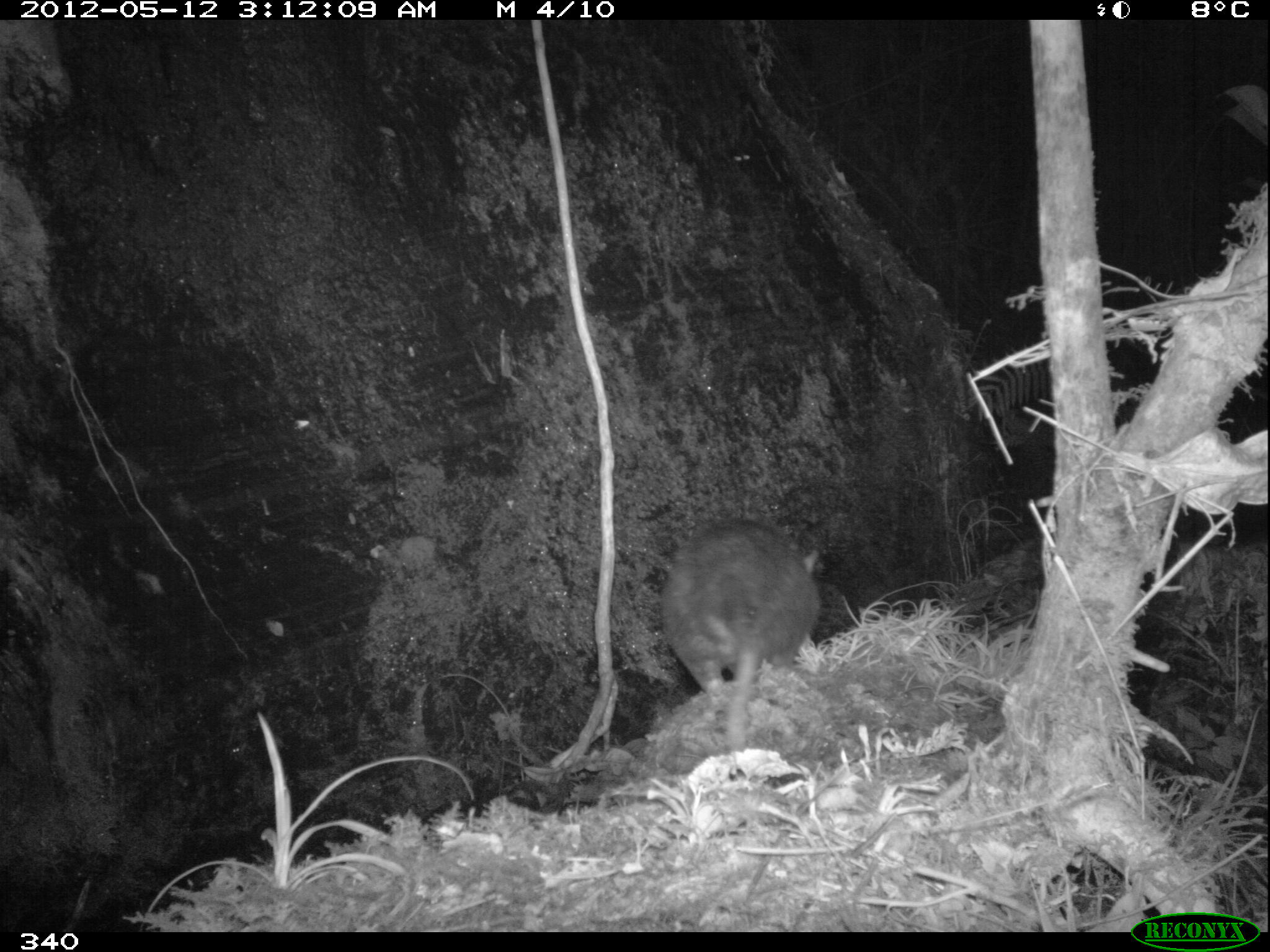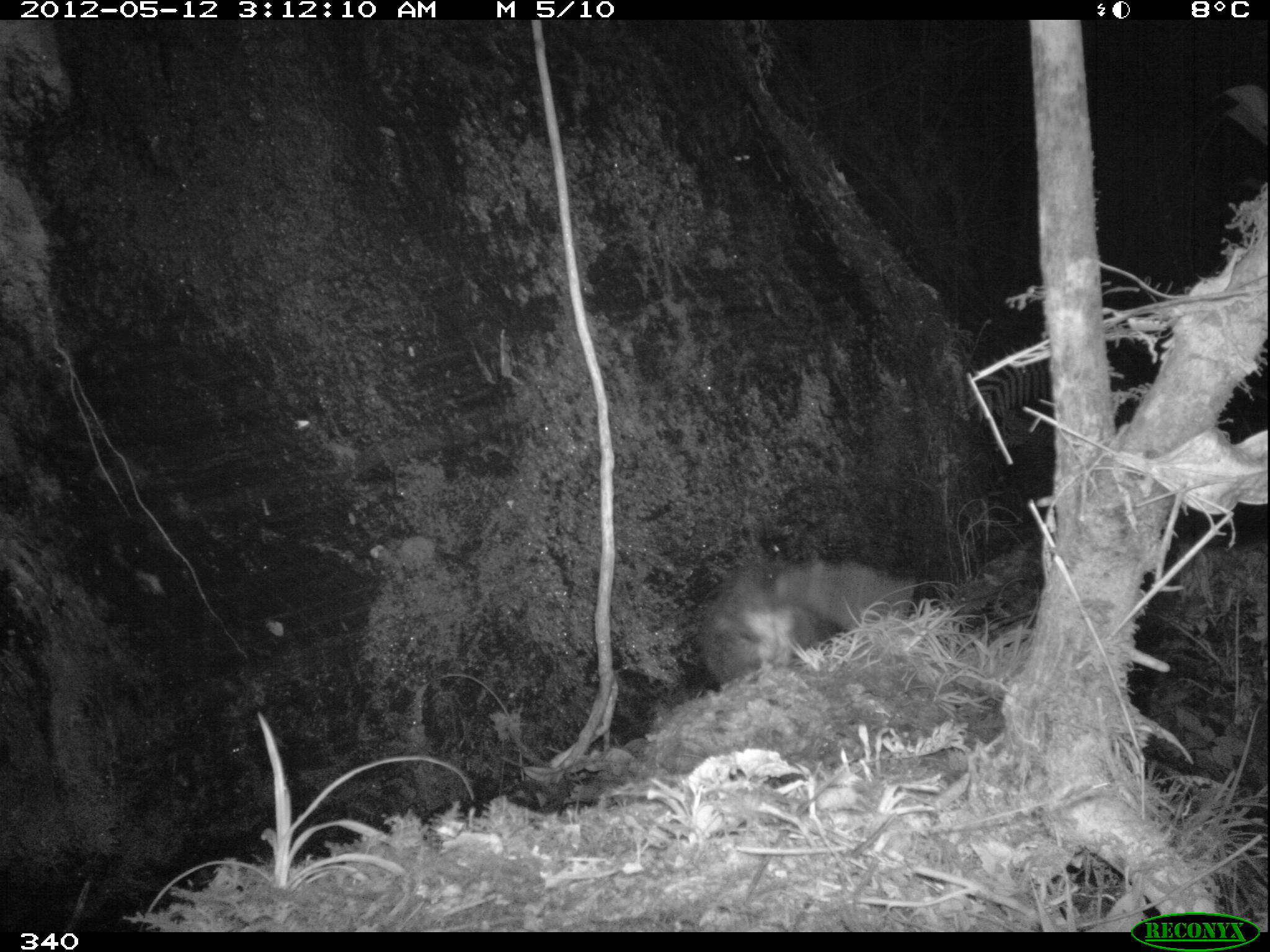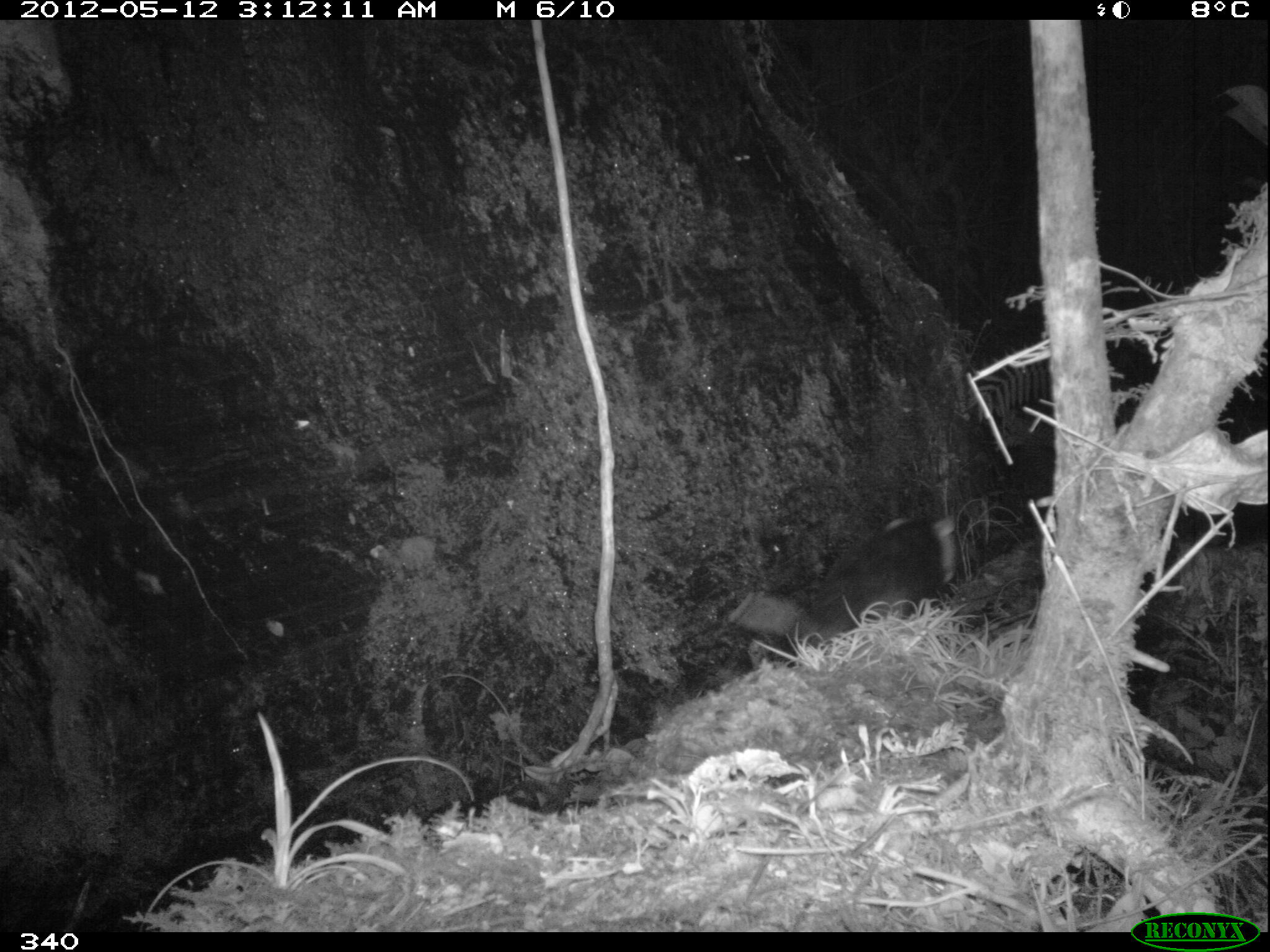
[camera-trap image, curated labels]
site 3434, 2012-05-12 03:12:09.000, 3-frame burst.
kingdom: Animalia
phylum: Chordata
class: Mammalia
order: Didelphimorphia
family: Didelphidae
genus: Didelphis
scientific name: Didelphis pernigra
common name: andean white-eared opossum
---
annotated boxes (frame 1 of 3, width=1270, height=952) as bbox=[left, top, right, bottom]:
didelphis pernigra: bbox=[658, 516, 821, 753]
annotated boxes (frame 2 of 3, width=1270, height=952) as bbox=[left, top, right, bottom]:
didelphis pernigra: bbox=[693, 558, 914, 685]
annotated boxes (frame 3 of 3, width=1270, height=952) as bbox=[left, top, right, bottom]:
didelphis pernigra: bbox=[803, 513, 958, 634]